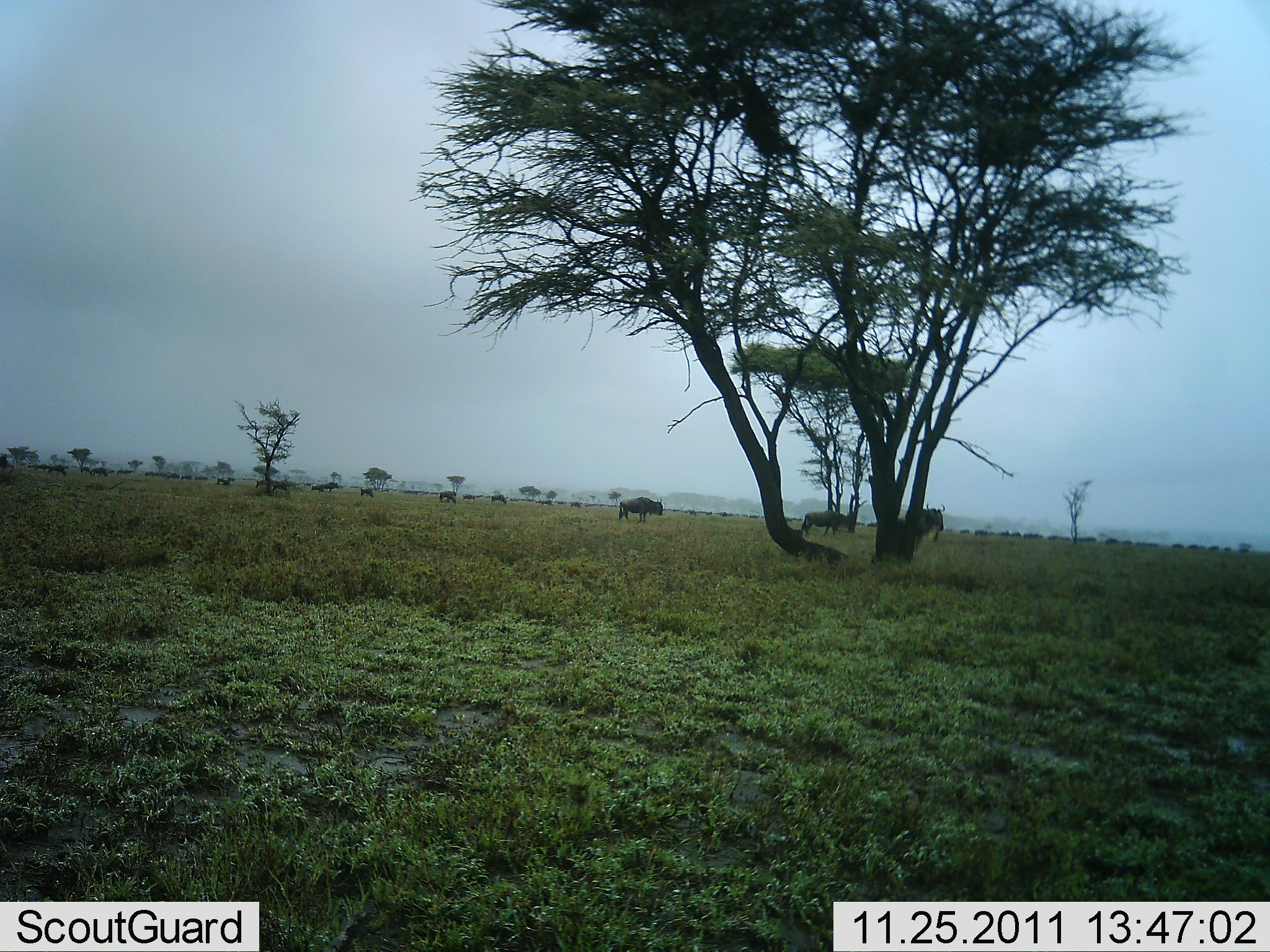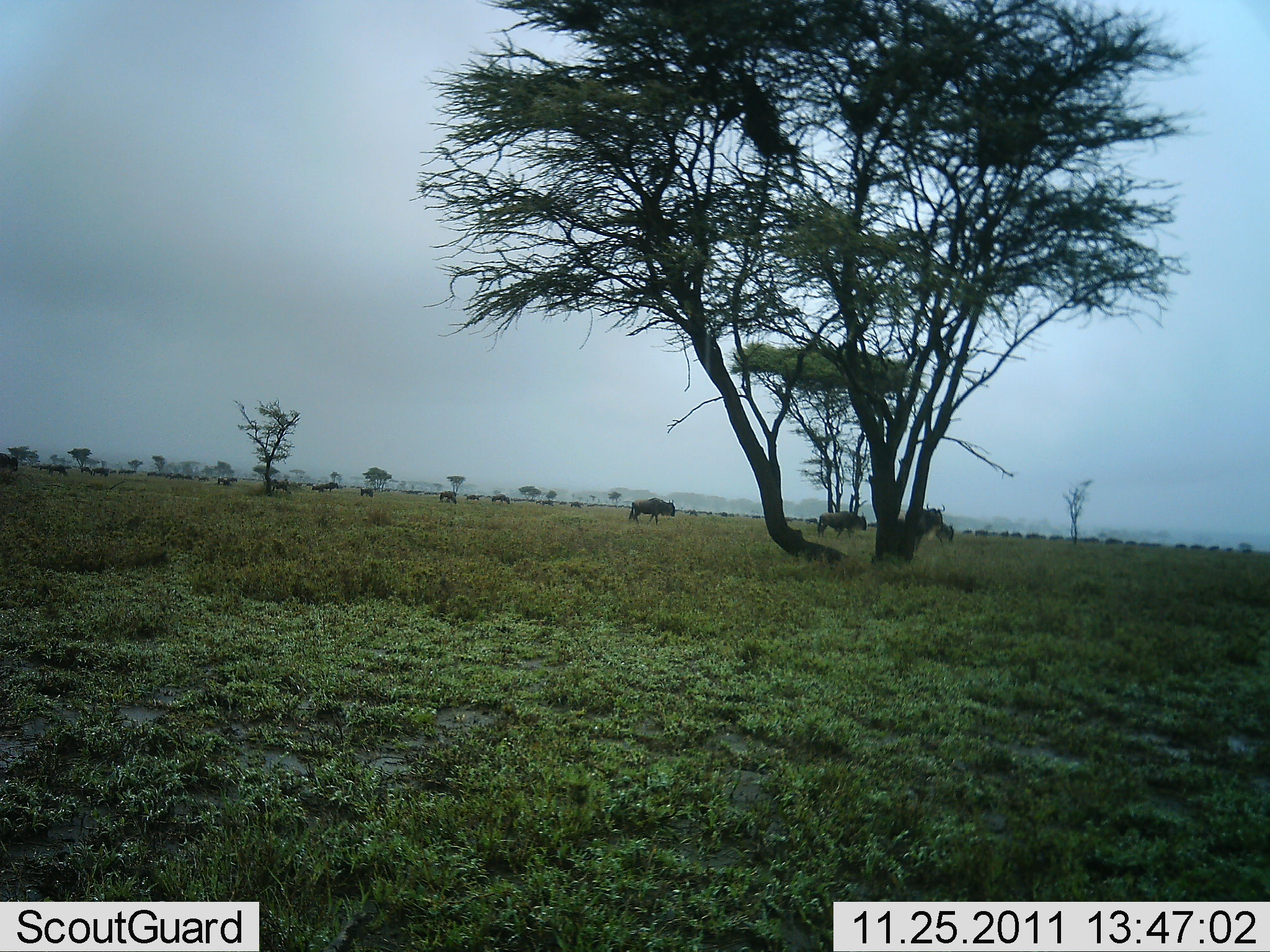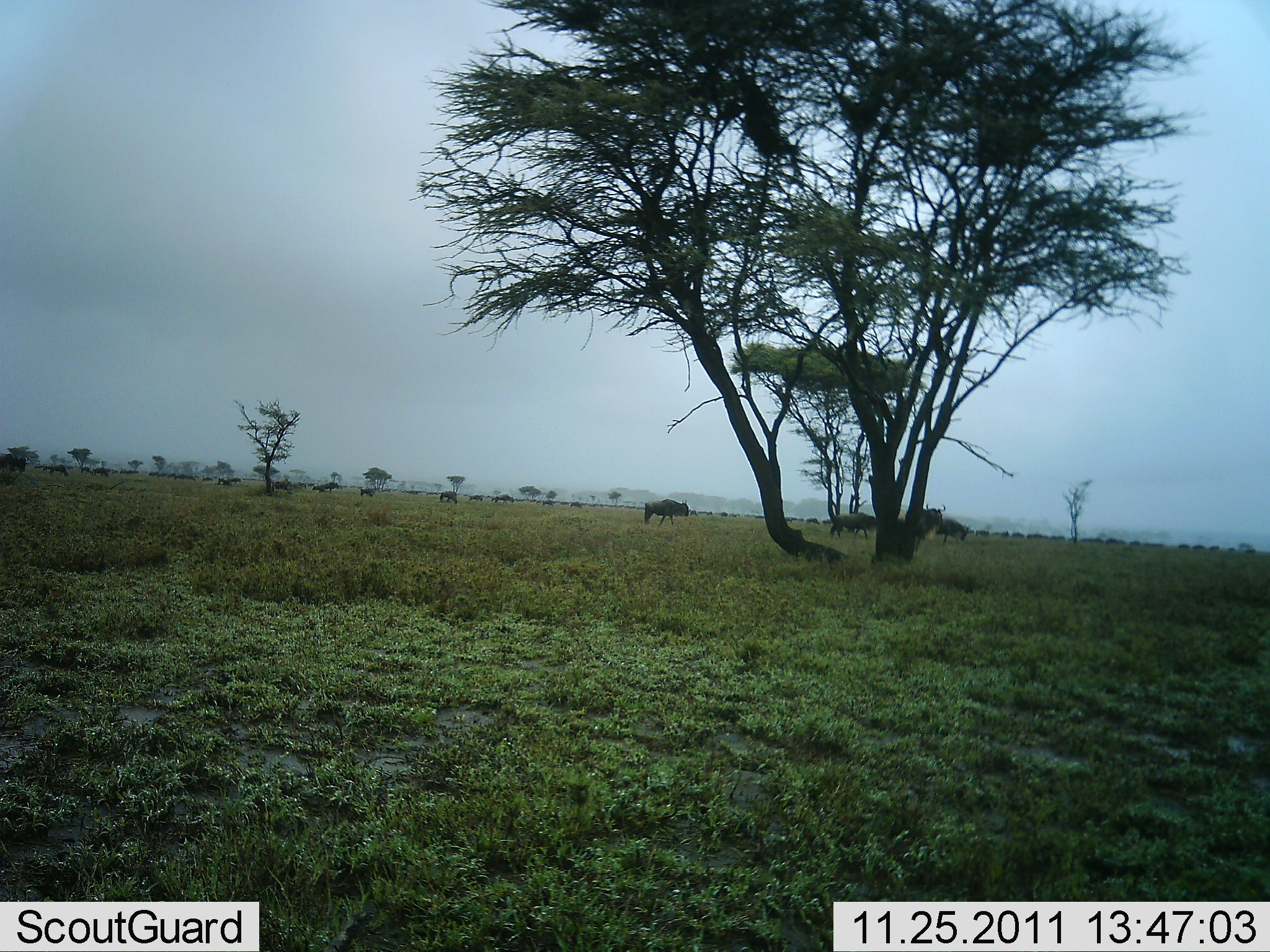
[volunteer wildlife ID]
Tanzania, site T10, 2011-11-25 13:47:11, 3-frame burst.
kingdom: Animalia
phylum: Chordata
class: Mammalia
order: Artiodactyla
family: Bovidae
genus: Connochaetes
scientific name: Connochaetes taurinus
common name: blue wildebeest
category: wildebeest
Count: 11-50.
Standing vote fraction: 30%.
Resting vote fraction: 0%.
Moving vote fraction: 80%.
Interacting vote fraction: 0%.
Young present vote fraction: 0%.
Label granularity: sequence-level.